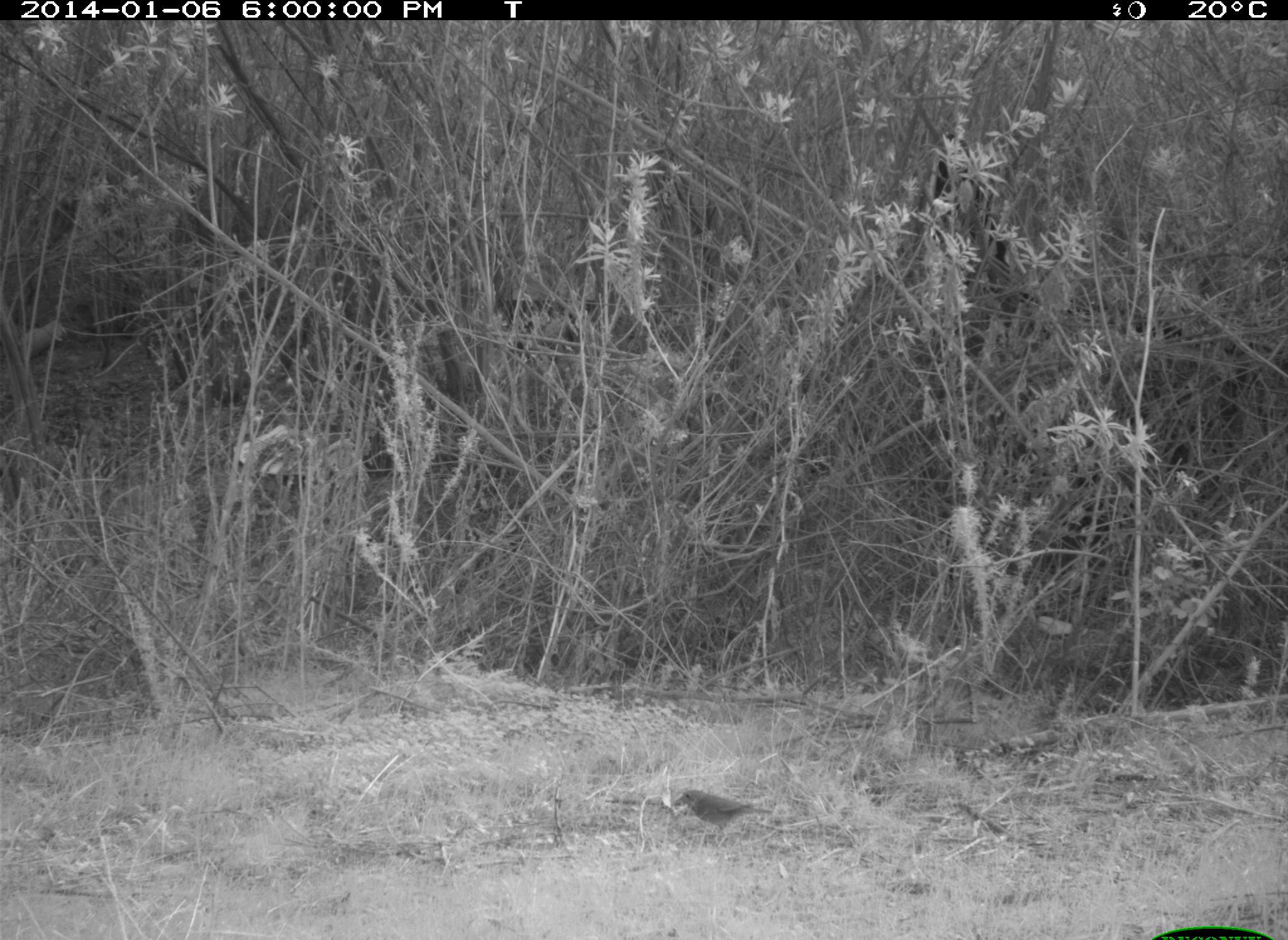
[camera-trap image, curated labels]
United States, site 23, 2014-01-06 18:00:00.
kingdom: Animalia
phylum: Chordata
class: Aves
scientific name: Aves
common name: bird